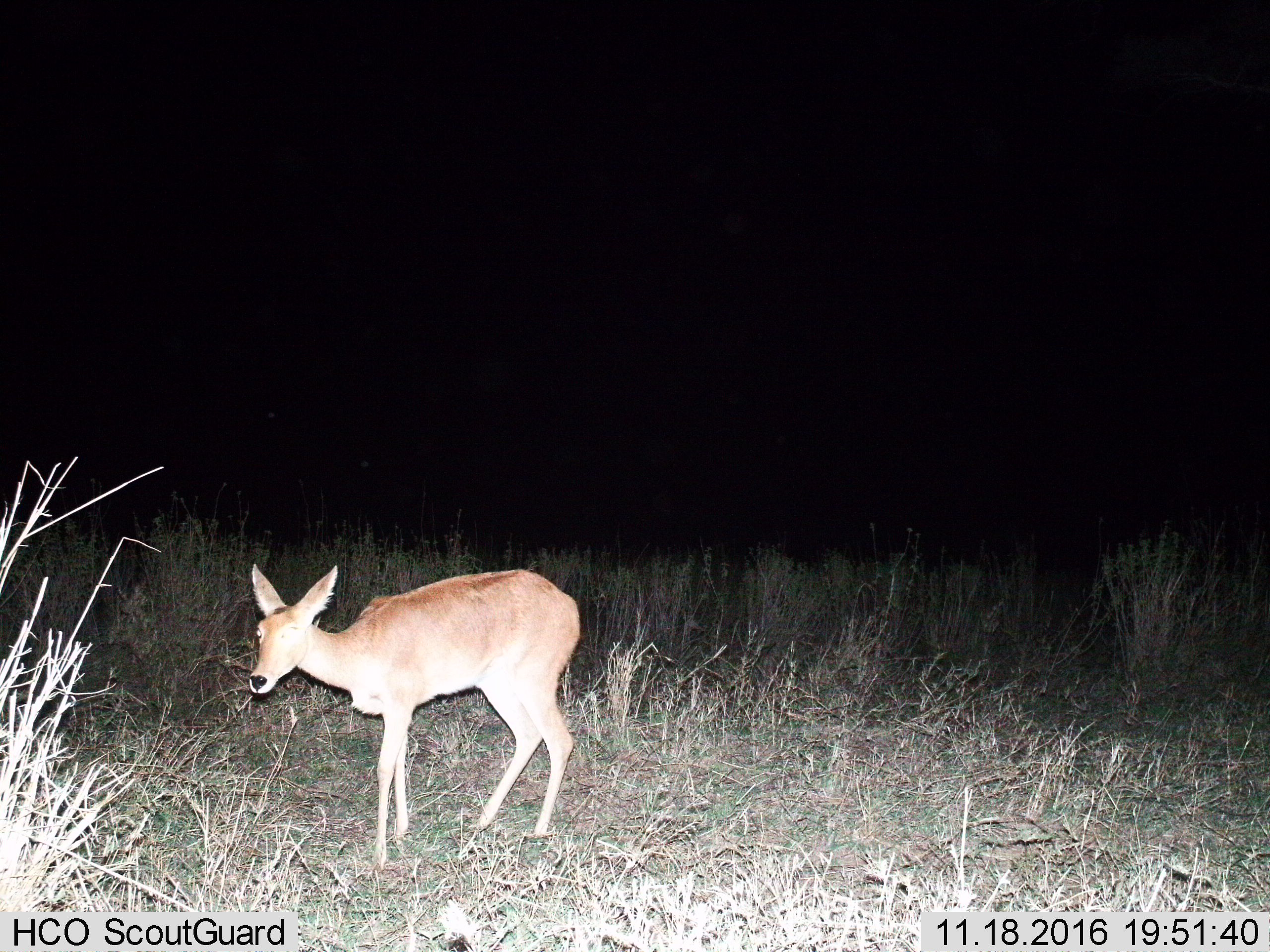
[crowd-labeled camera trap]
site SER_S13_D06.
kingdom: Animalia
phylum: Chordata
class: Mammalia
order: Artiodactyla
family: Bovidae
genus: Aepyceros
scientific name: Aepyceros melampus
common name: impala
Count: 1.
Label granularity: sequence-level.